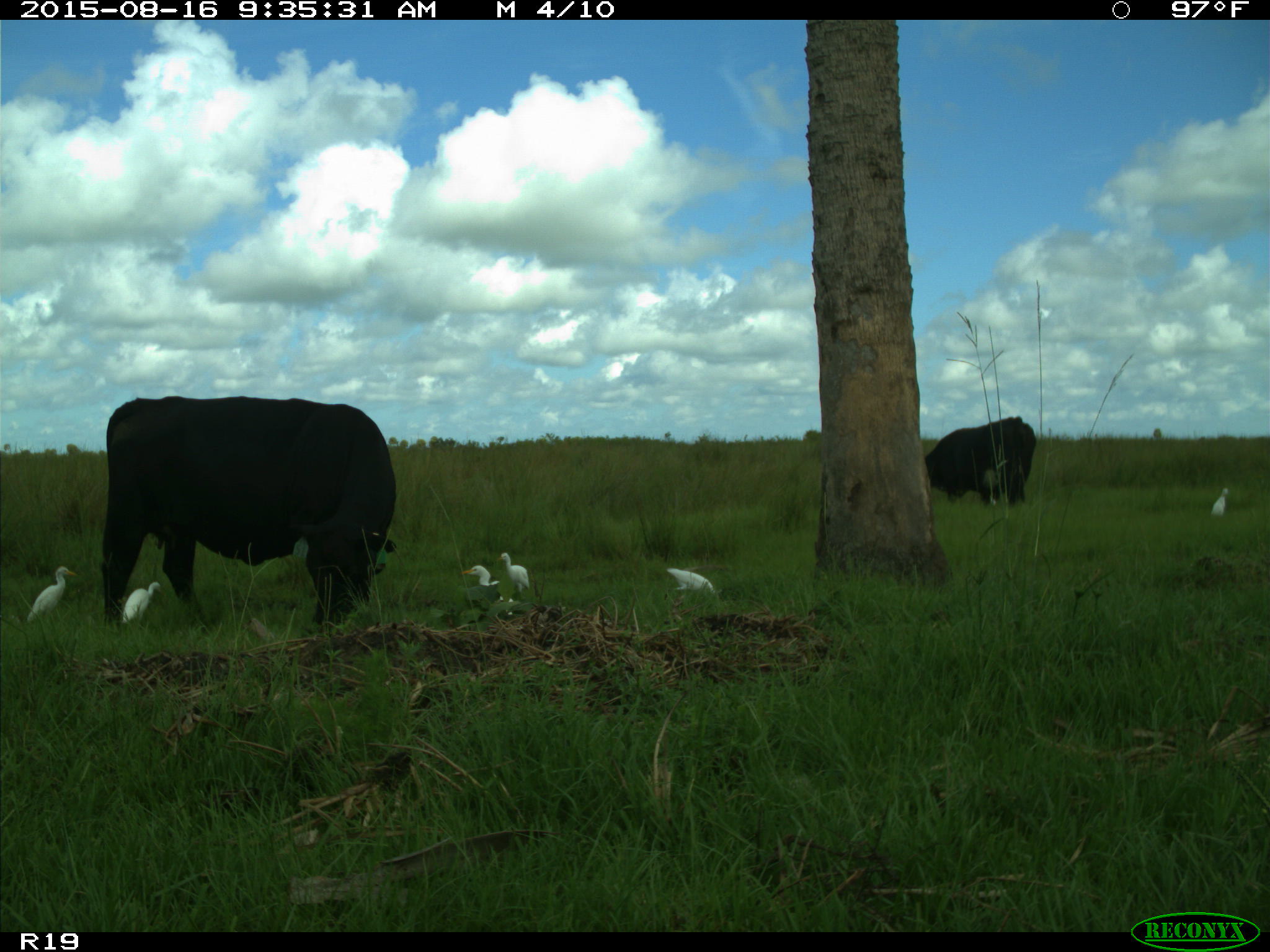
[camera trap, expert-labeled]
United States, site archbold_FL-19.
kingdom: Animalia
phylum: Chordata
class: Mammalia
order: Artiodactyla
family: Bovidae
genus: Bos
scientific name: Bos taurus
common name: domestic cow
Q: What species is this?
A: Bos taurus (domestic cow).